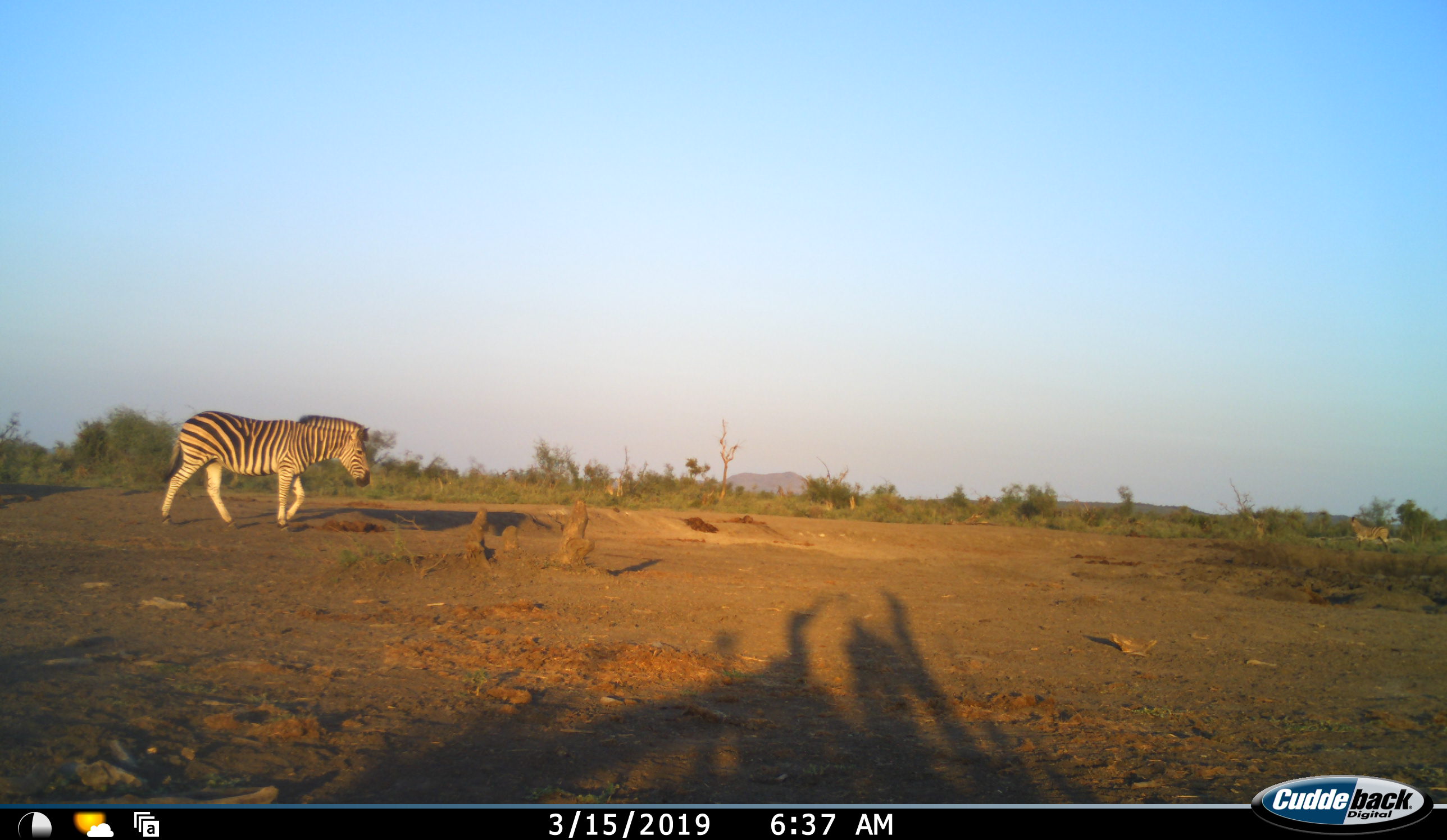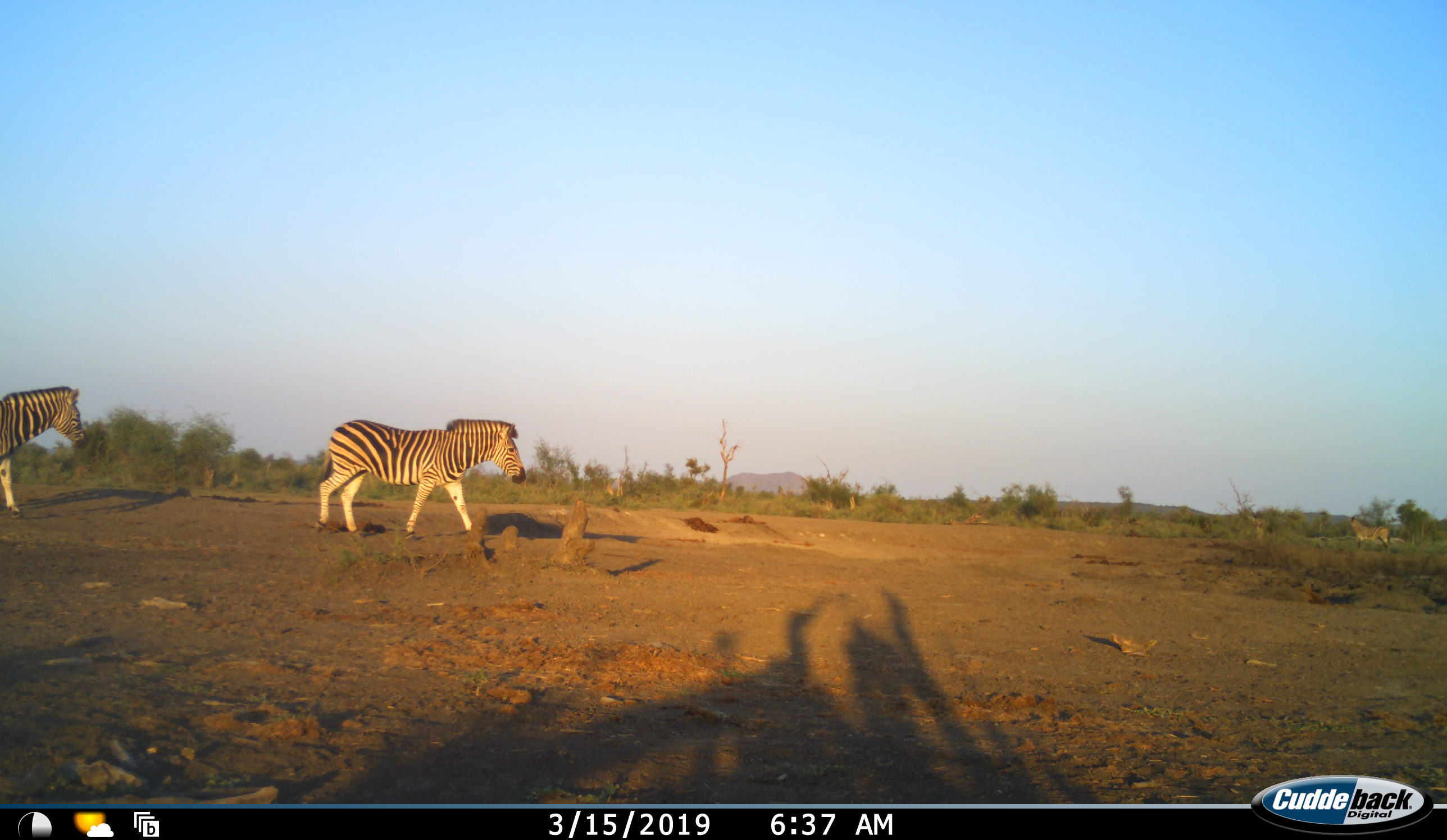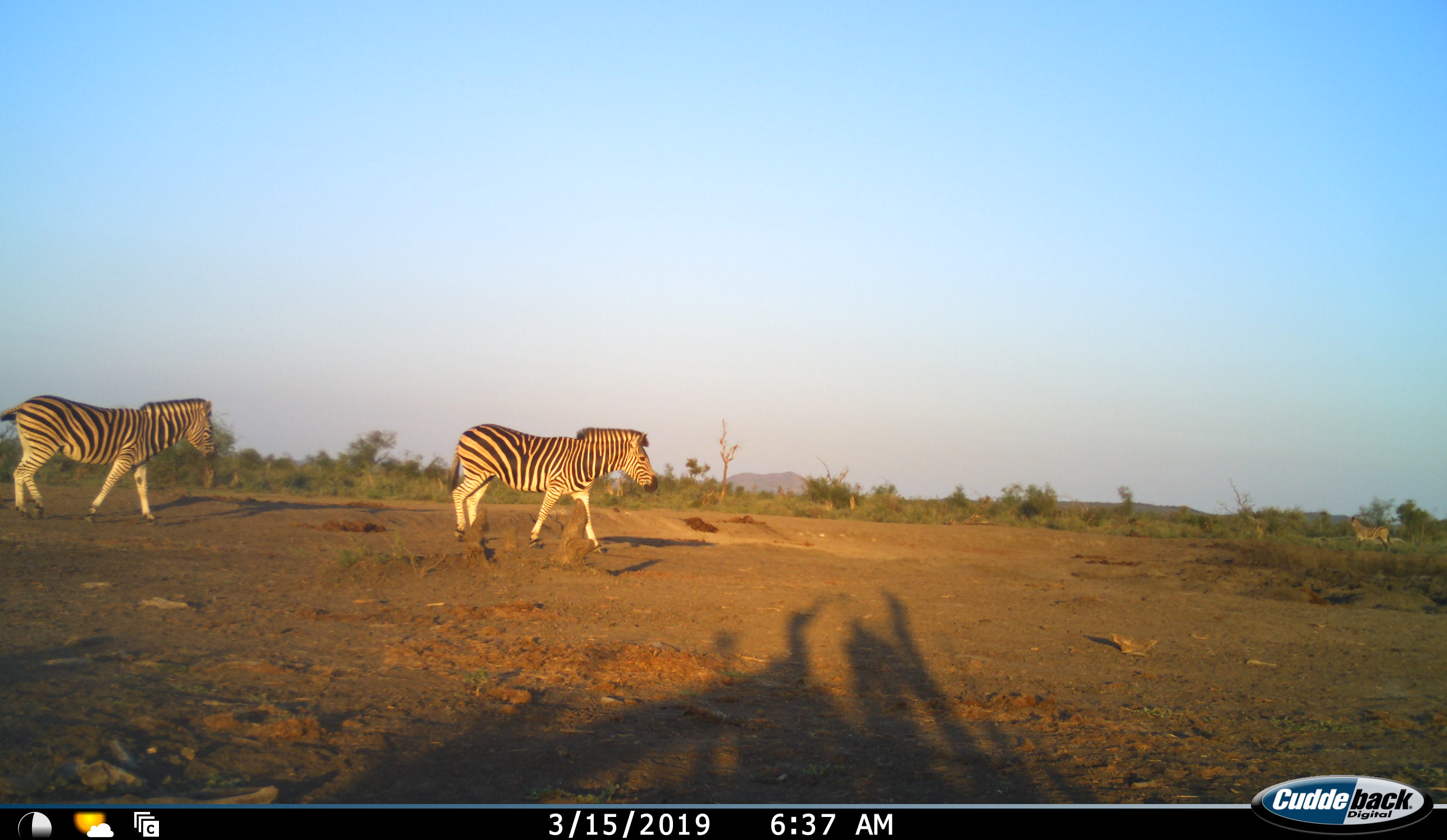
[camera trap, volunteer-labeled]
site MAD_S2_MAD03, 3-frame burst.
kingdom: Animalia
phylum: Chordata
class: Mammalia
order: Perissodactyla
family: Equidae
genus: Equus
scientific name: Equus quagga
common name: plains zebra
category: zebraplains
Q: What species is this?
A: Zebraplains (plains zebra) (Equus quagga).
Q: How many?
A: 2.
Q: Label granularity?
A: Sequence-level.